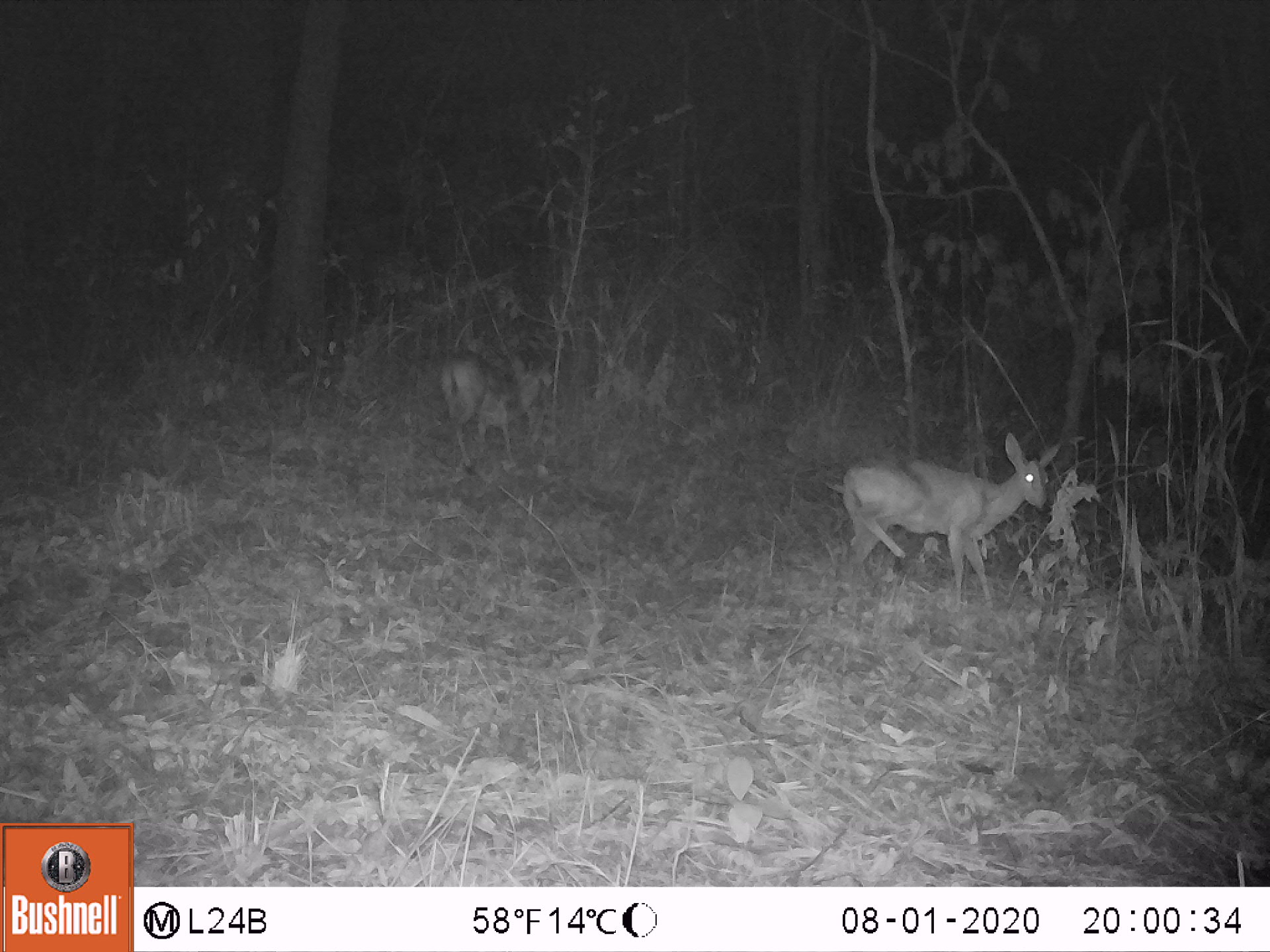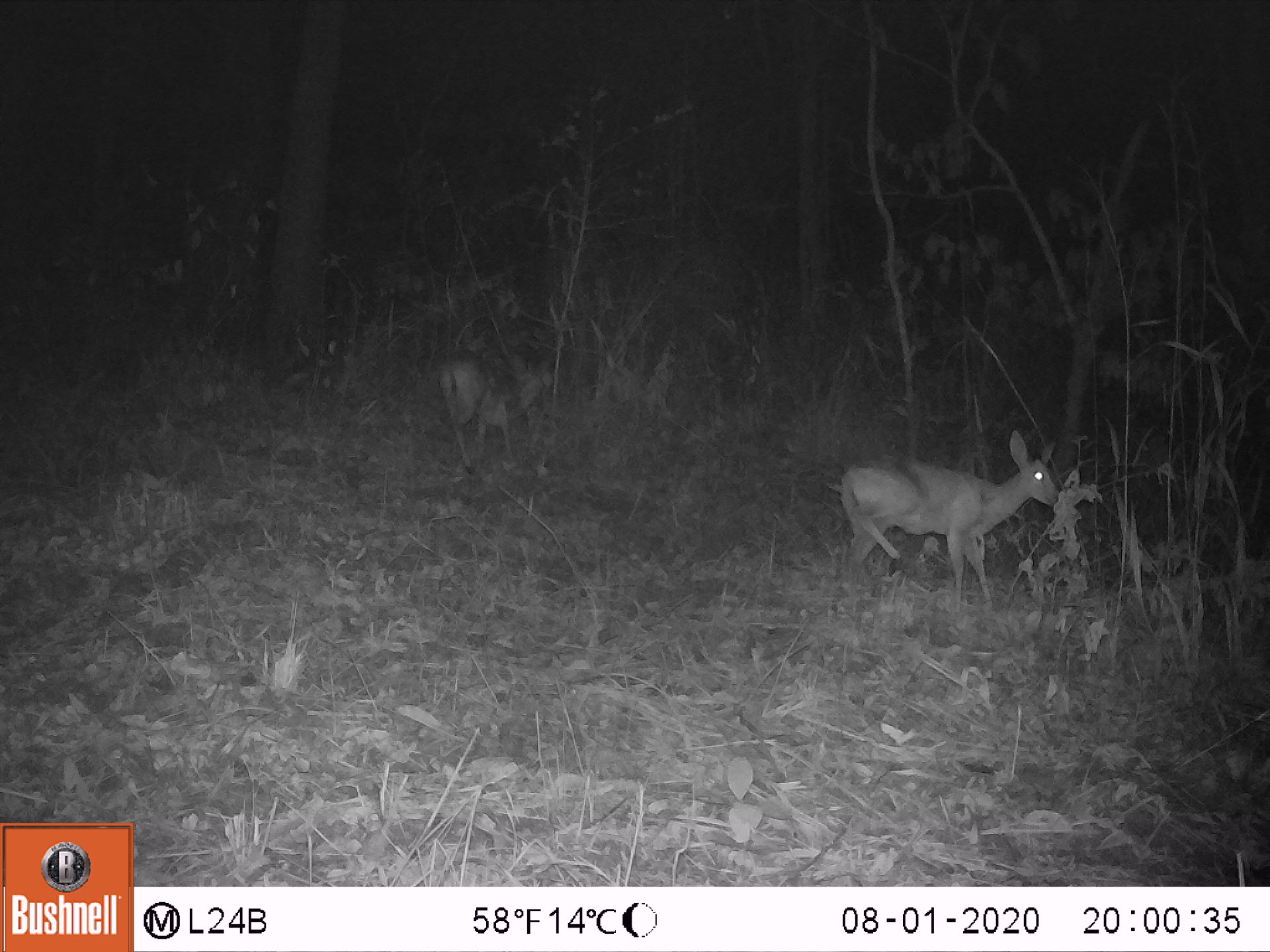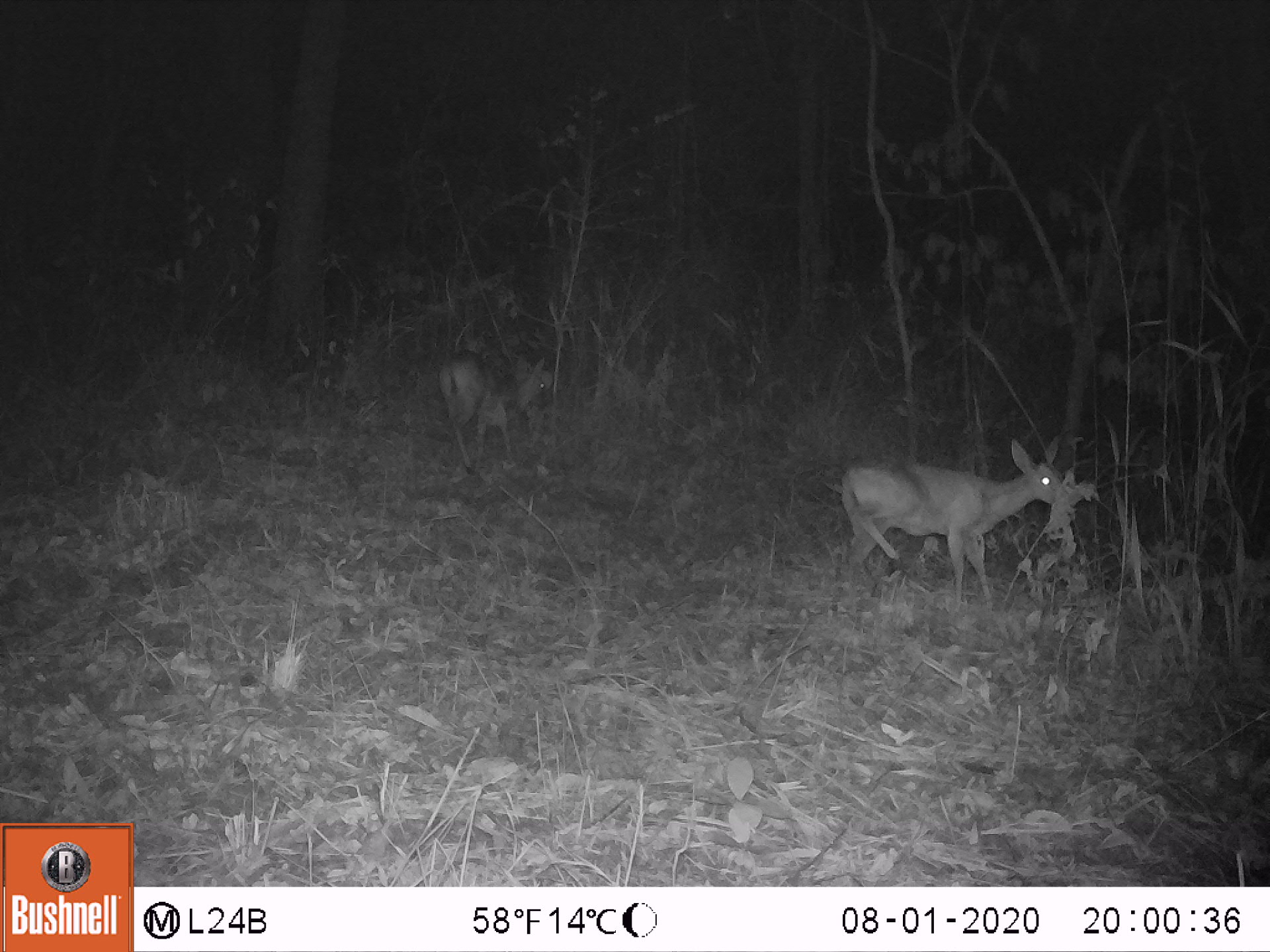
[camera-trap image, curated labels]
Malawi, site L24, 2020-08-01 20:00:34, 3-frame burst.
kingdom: Animalia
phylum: Chordata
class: Mammalia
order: Artiodactyla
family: Bovidae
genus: Sylvicapra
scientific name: Sylvicapra grimmia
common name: common duiker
Common duiker (Sylvicapra grimmia), count 2.